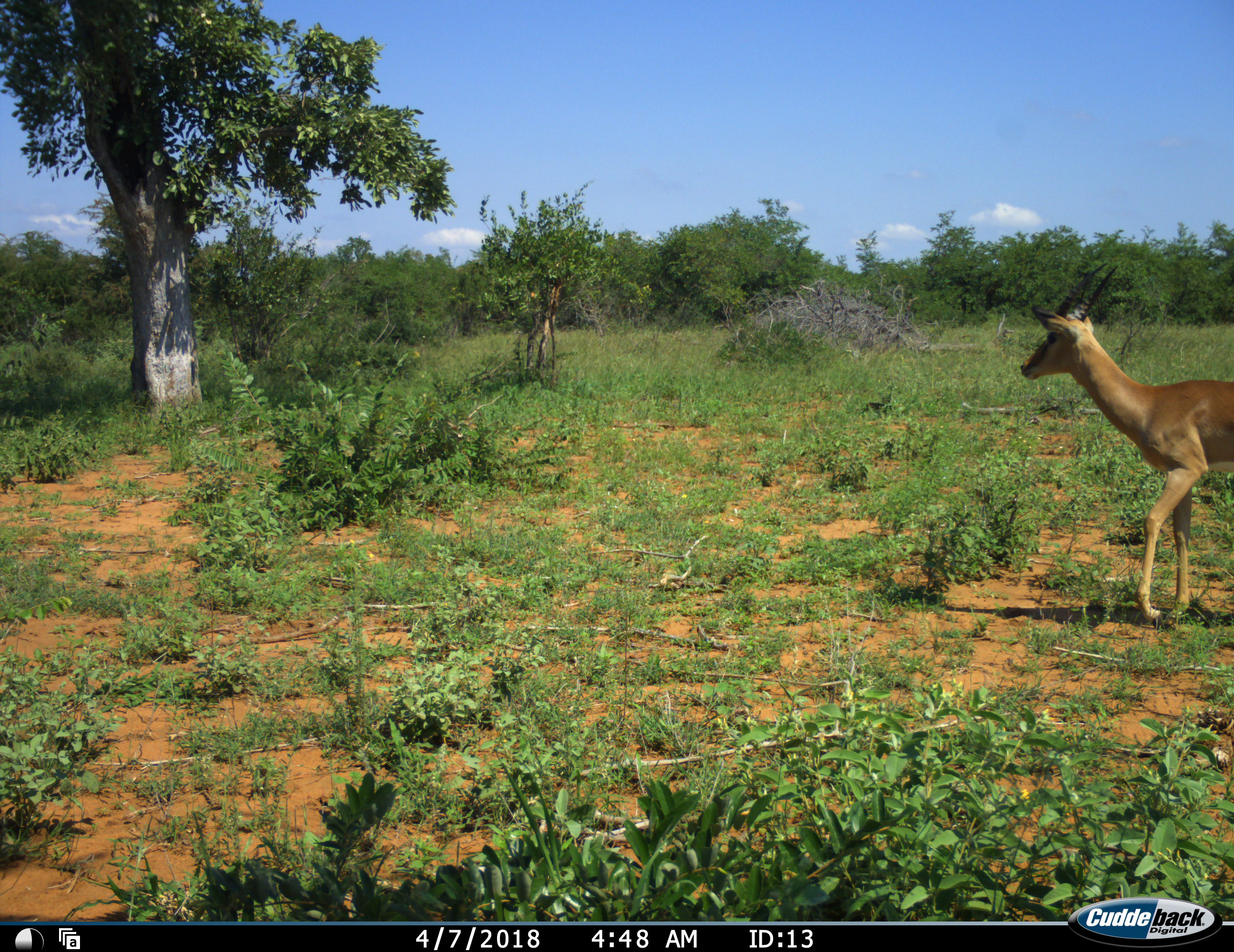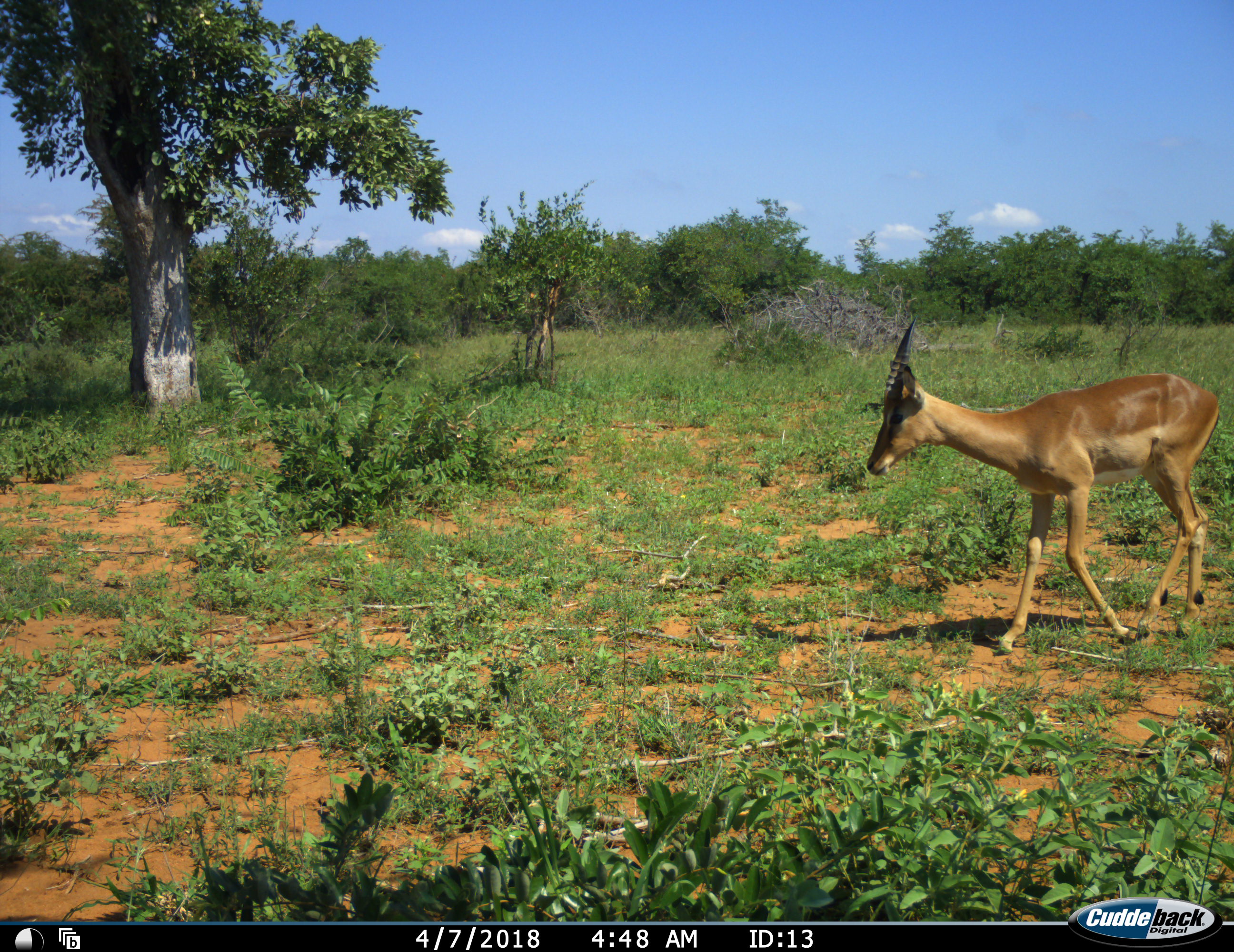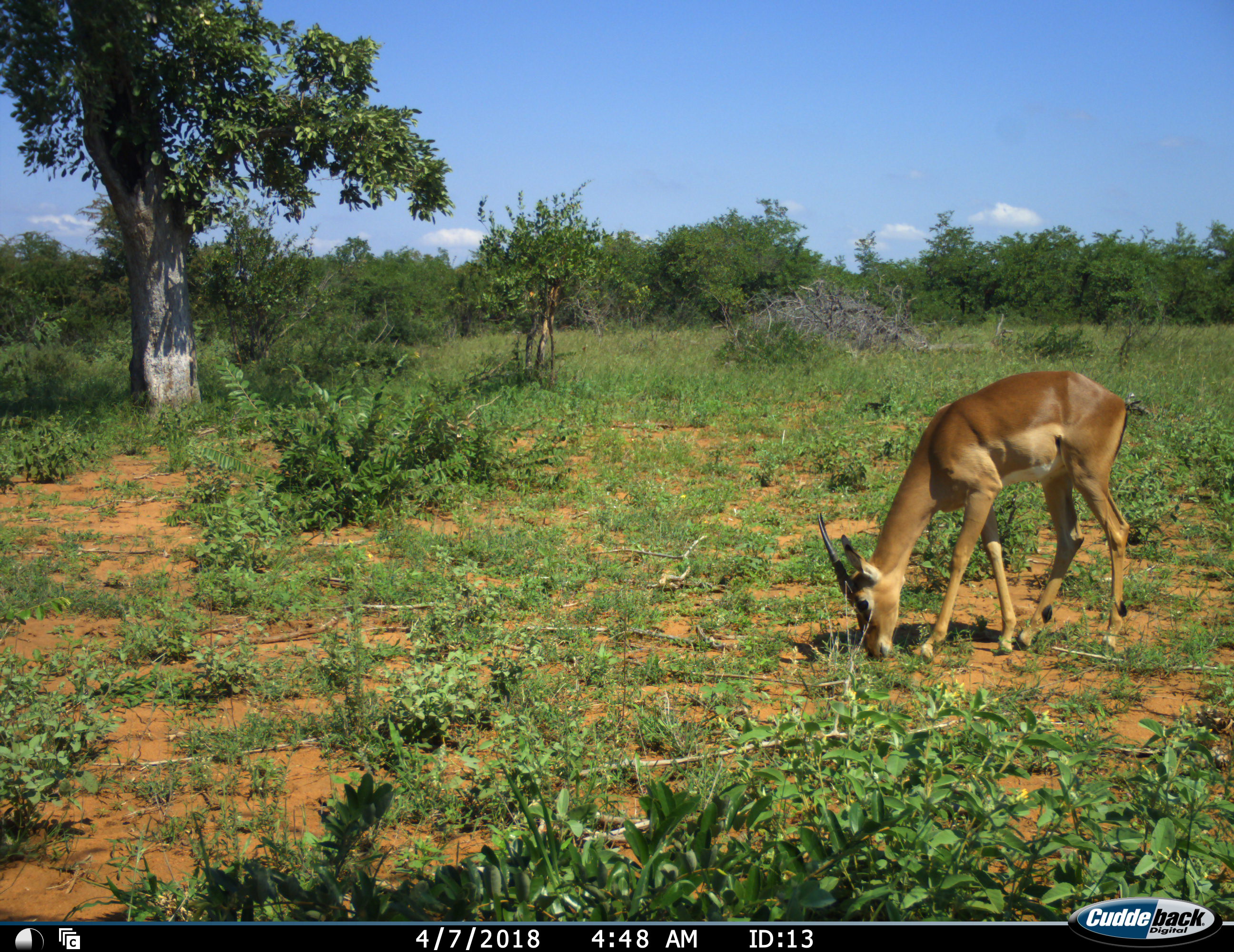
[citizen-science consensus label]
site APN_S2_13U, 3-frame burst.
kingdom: Animalia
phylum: Chordata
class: Mammalia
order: Artiodactyla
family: Bovidae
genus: Aepyceros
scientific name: Aepyceros melampus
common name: impala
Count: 1.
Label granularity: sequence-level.